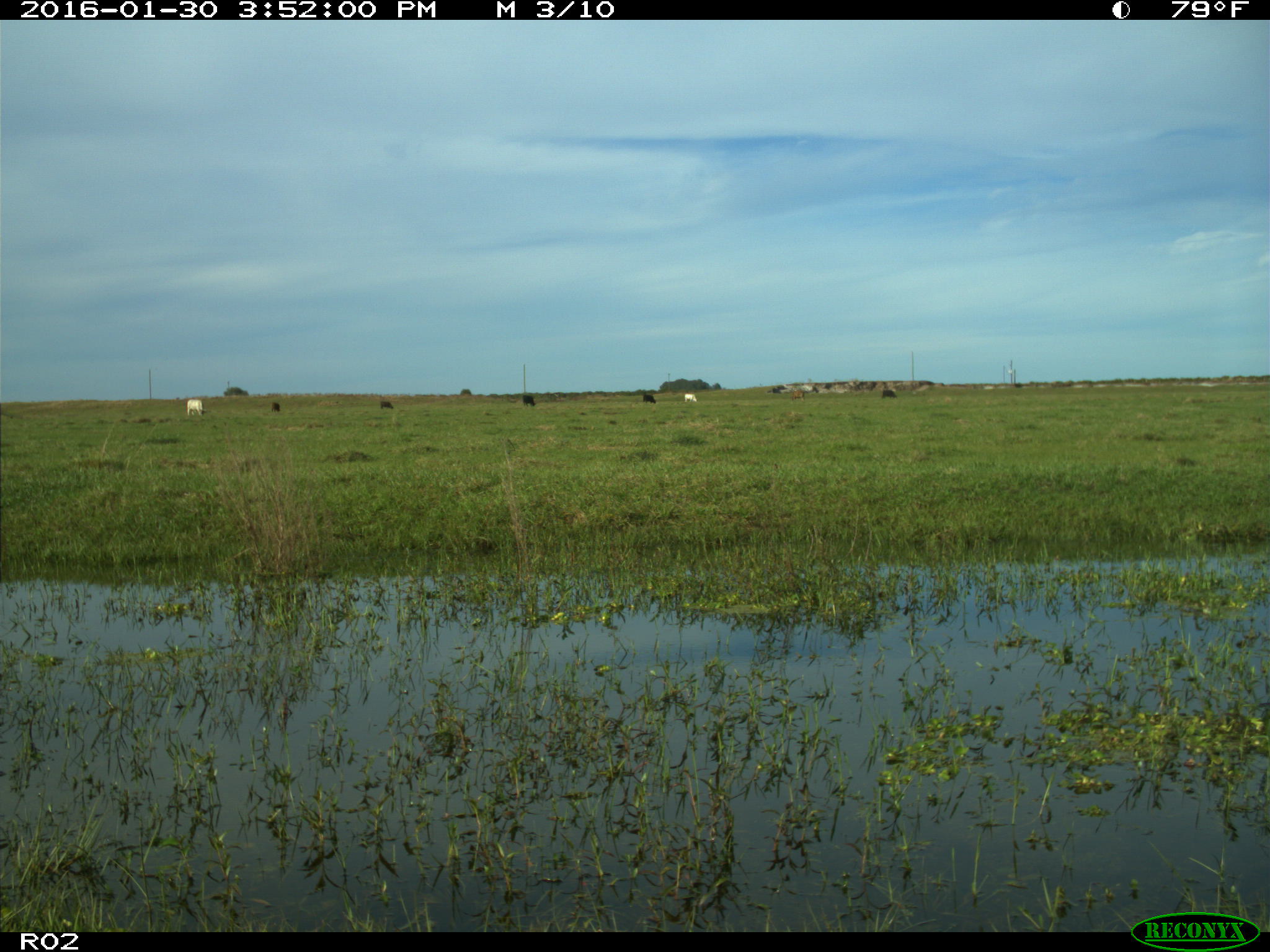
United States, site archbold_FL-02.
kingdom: Animalia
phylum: Chordata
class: Mammalia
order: Artiodactyla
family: Bovidae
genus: Bos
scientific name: Bos taurus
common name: domestic cow